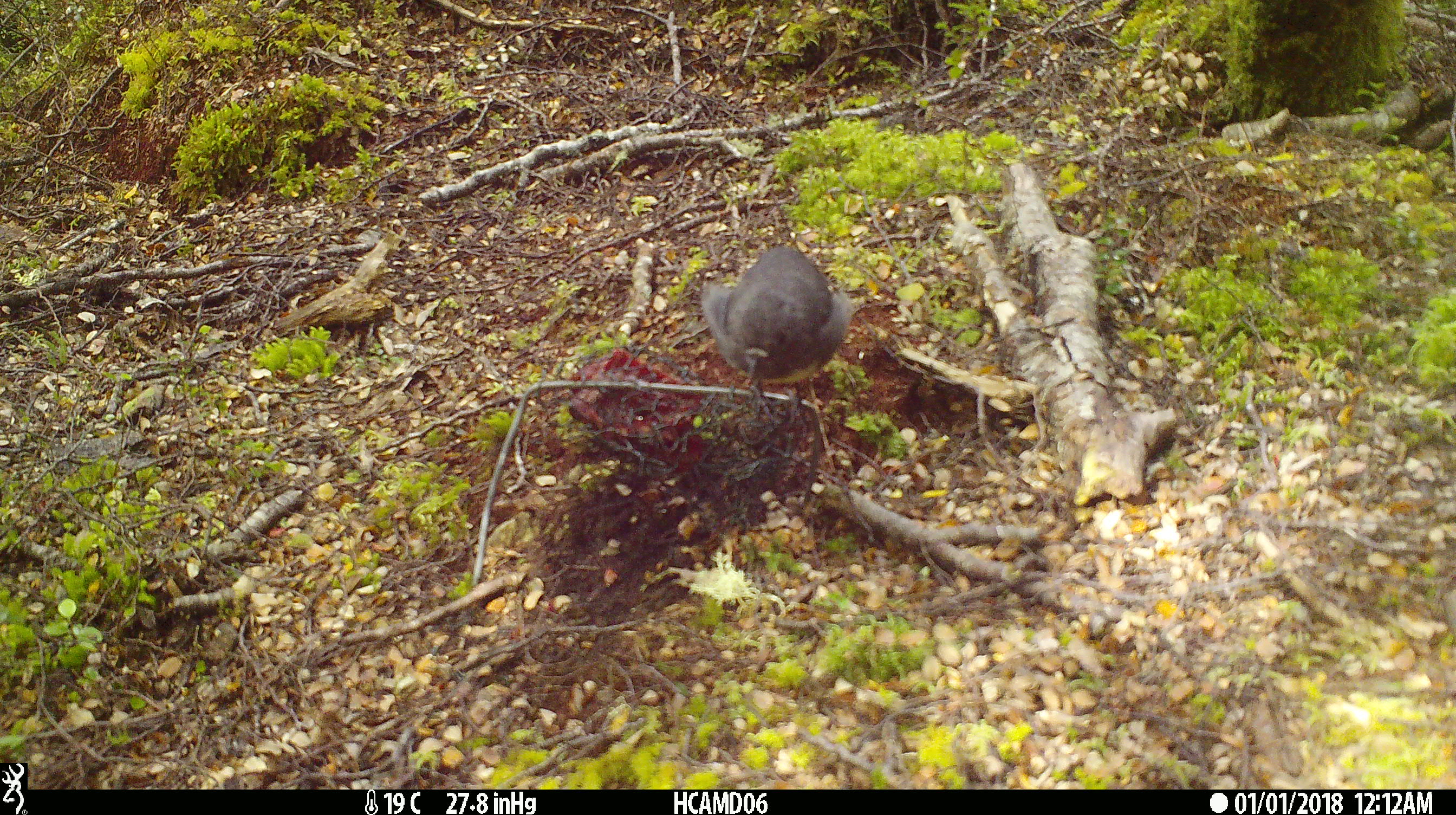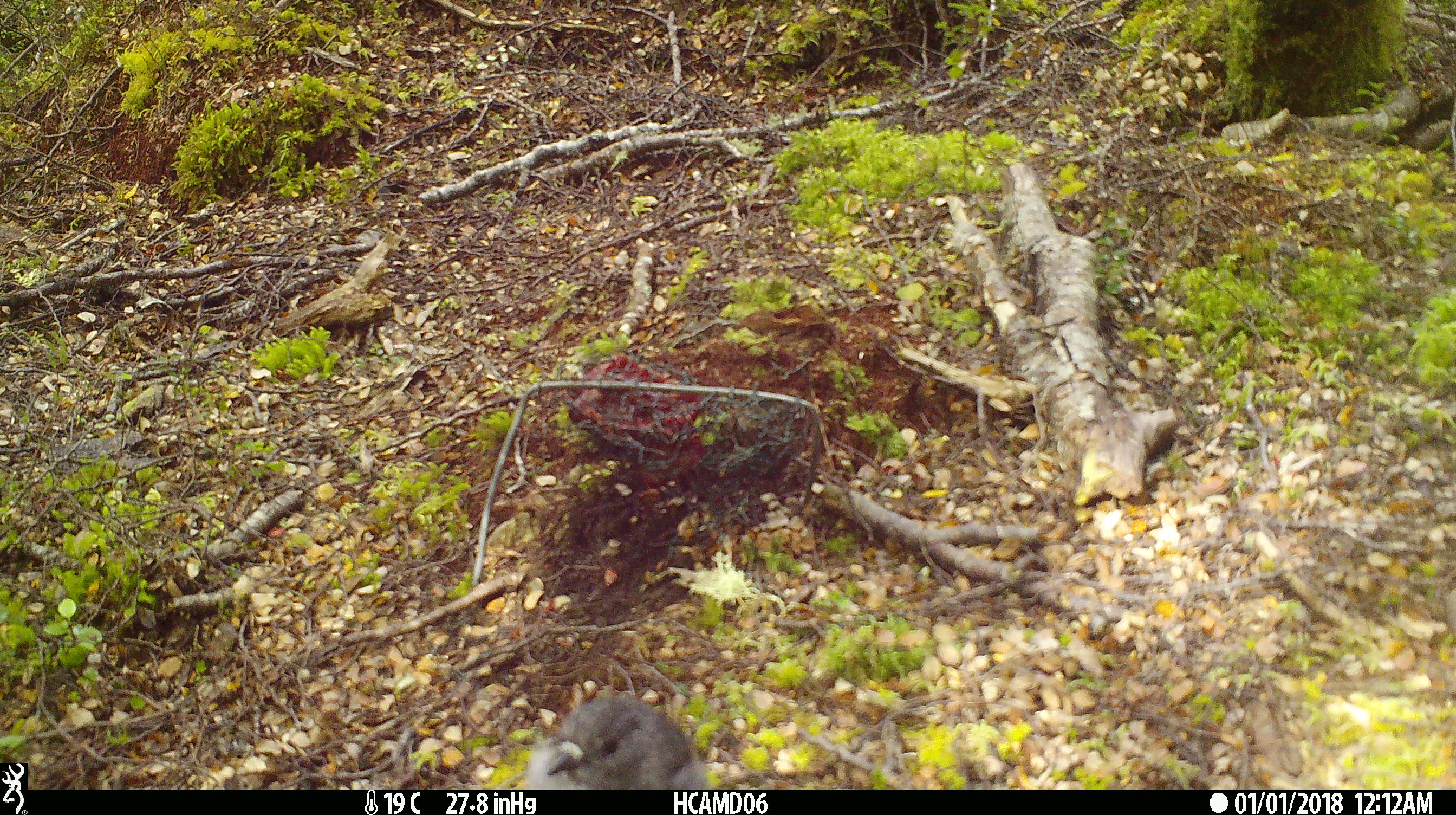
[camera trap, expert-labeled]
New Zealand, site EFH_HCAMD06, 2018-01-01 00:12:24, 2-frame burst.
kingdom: Animalia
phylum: Chordata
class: Aves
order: Passeriformes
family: Petroicidae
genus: Petroica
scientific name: Petroica australis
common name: new zealand robin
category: robin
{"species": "robin (new zealand robin) (Petroica australis)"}